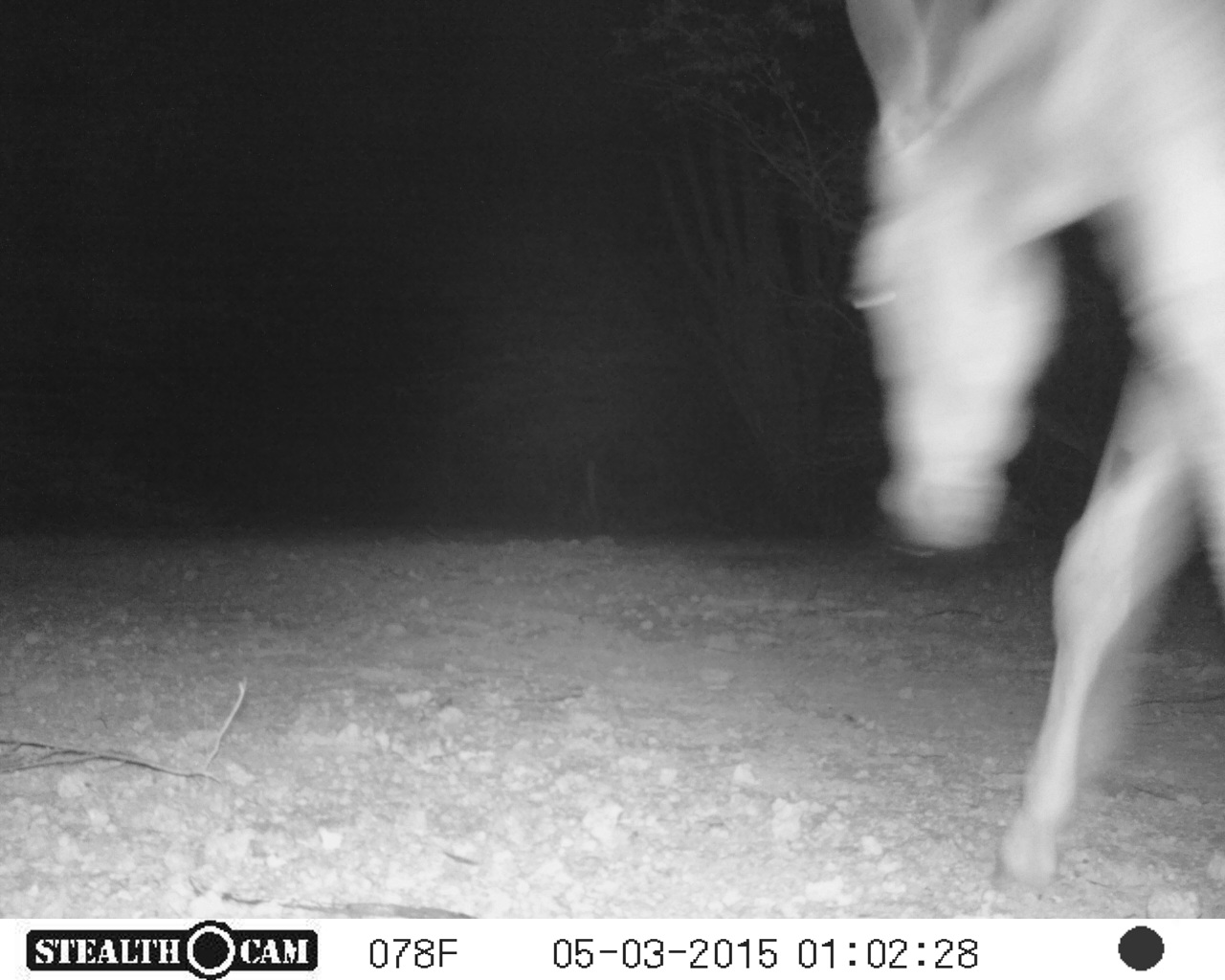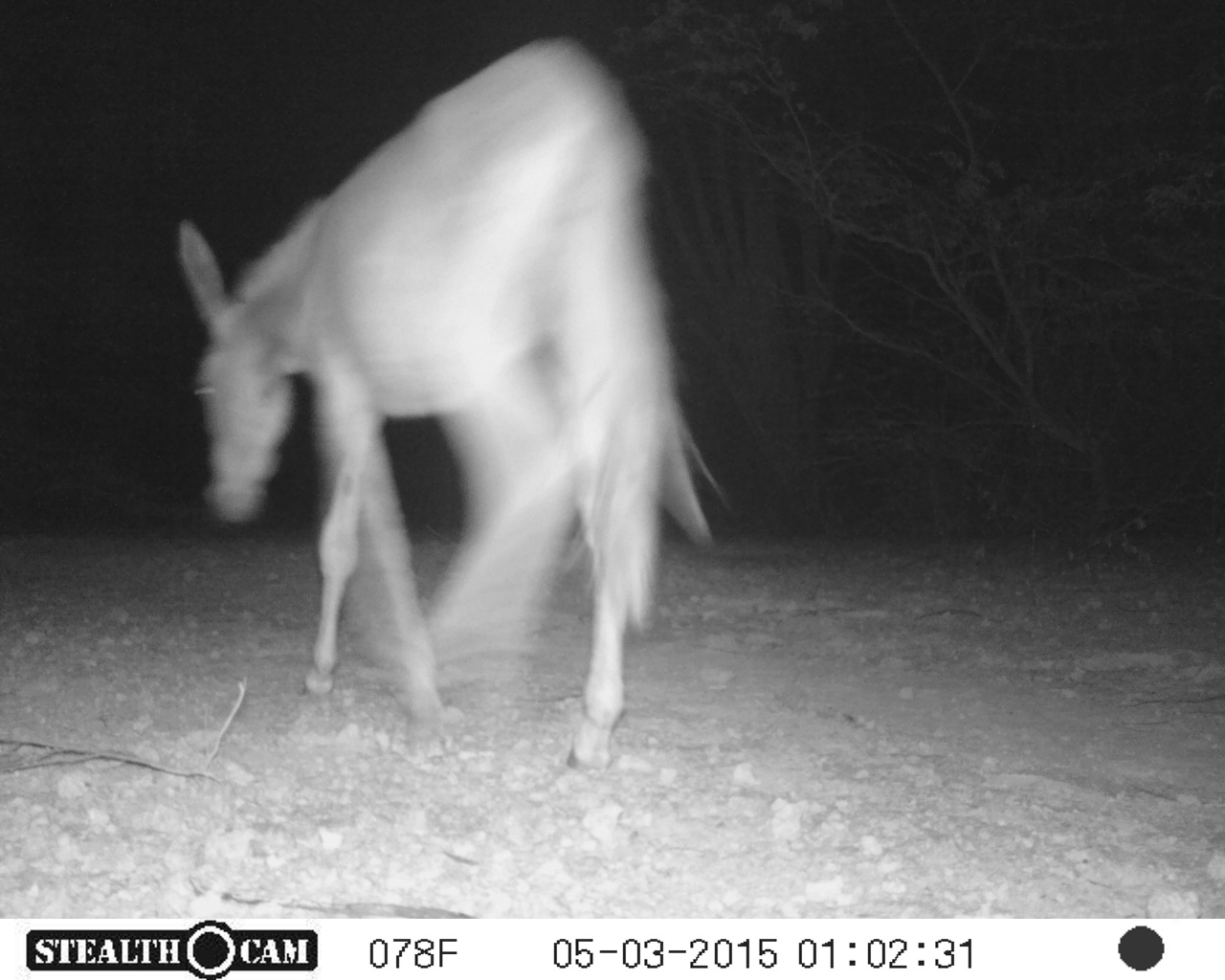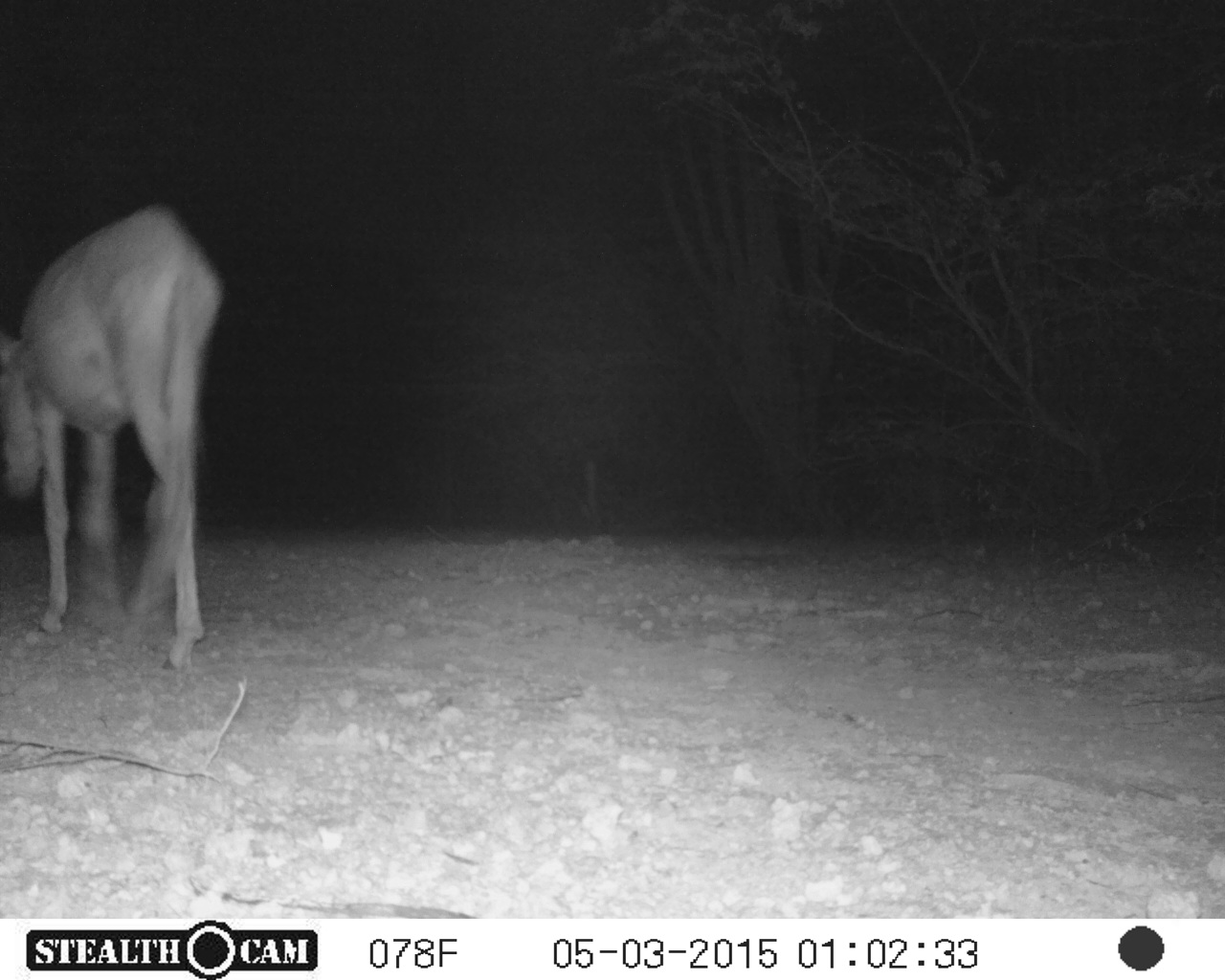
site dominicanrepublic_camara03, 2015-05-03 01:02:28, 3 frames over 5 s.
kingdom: Animalia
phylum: Chordata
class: Mammalia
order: Perissodactyla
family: Equidae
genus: Equus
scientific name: Equus asinus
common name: donkey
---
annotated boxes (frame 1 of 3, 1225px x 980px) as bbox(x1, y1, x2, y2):
donkey: bbox(834, 0, 1225, 909)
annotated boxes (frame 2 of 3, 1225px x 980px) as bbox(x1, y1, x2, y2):
donkey: bbox(173, 43, 725, 770)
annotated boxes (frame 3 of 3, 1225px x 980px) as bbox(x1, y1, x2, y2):
donkey: bbox(0, 201, 220, 673)